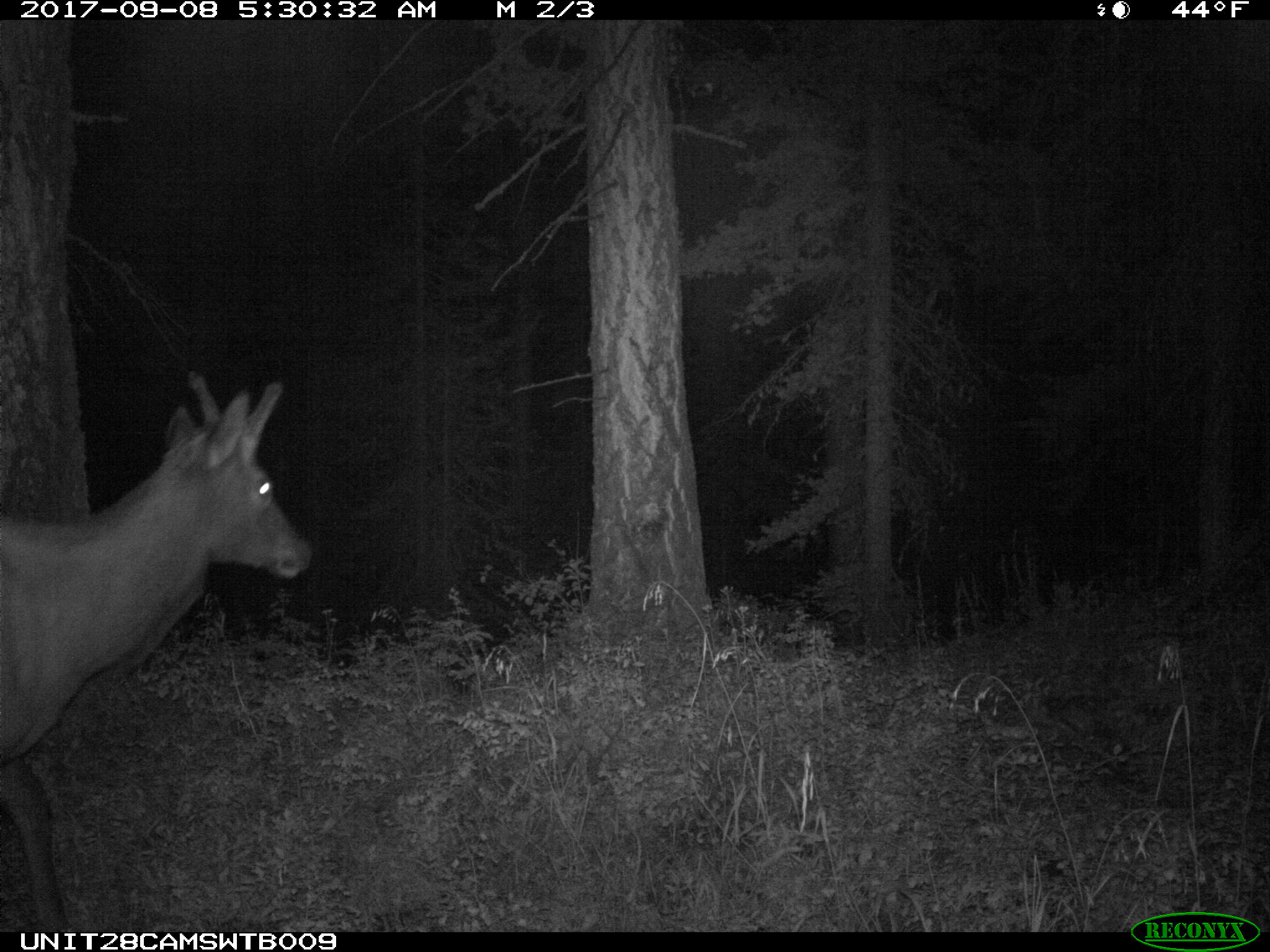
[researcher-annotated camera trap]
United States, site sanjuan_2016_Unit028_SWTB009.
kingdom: Animalia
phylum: Chordata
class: Mammalia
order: Artiodactyla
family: Cervidae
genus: Cervus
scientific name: Cervus elaphus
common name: red deer